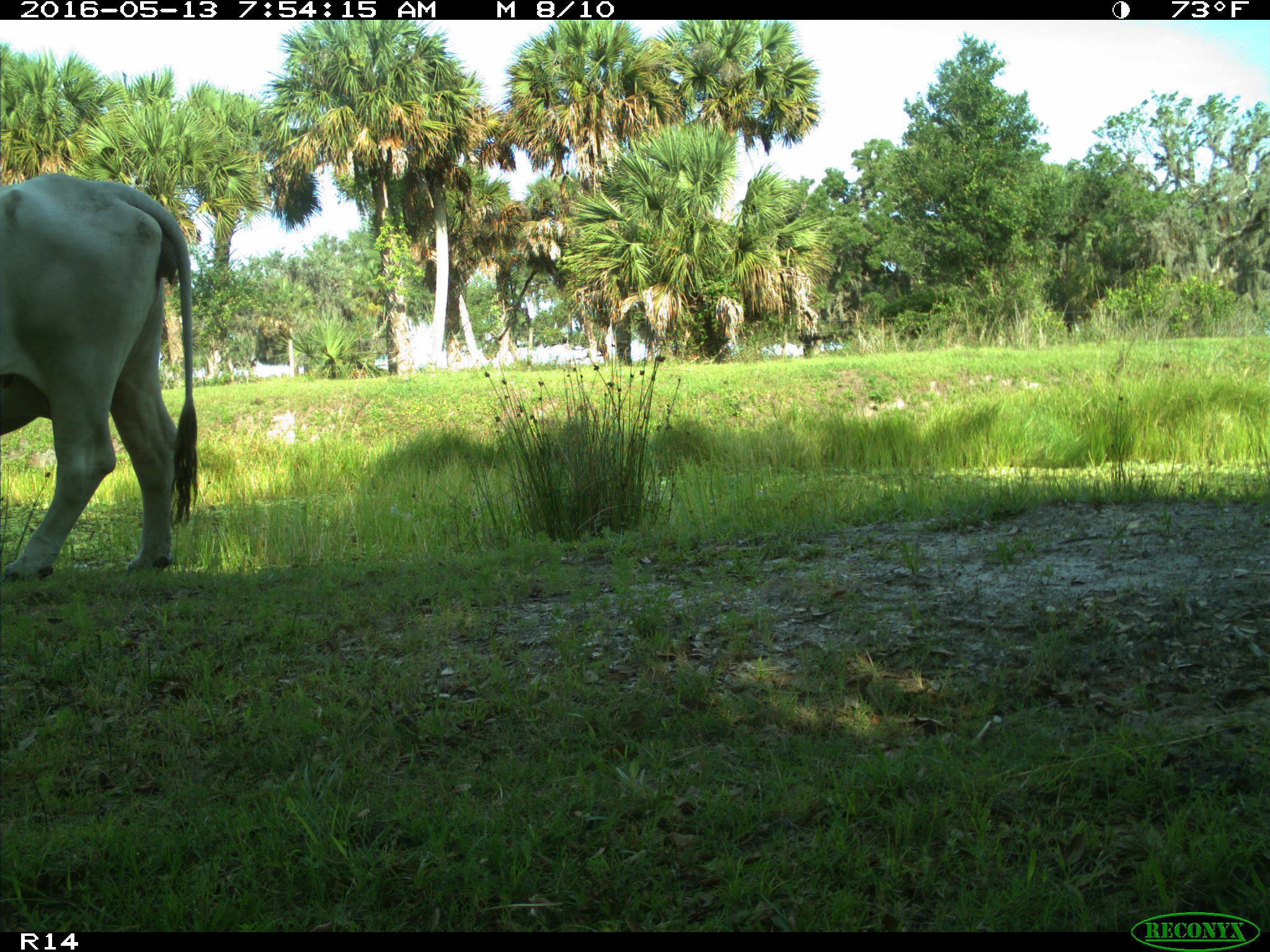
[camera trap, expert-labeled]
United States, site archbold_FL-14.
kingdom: Animalia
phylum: Chordata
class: Mammalia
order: Artiodactyla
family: Bovidae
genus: Bos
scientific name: Bos taurus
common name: domestic cow